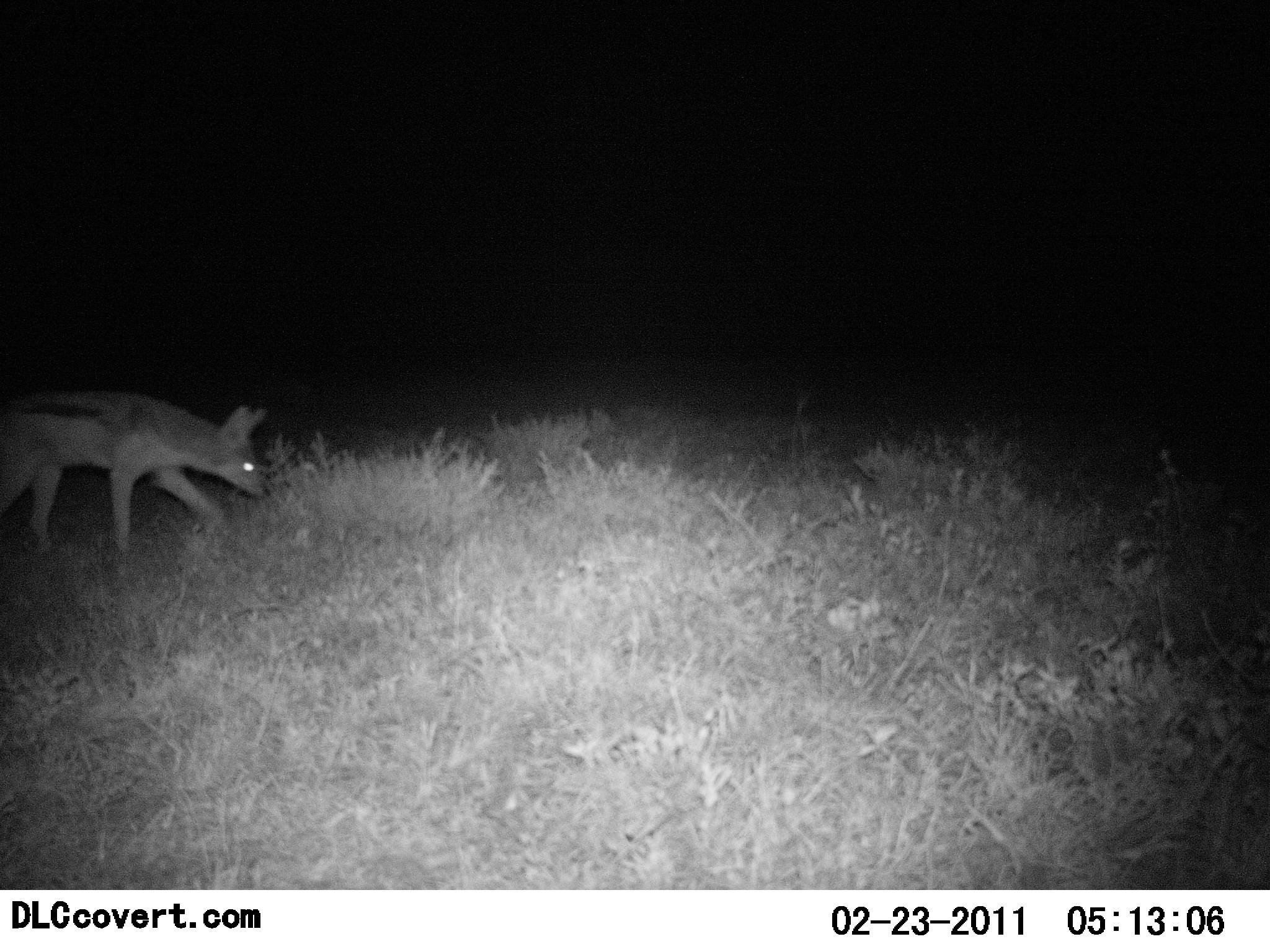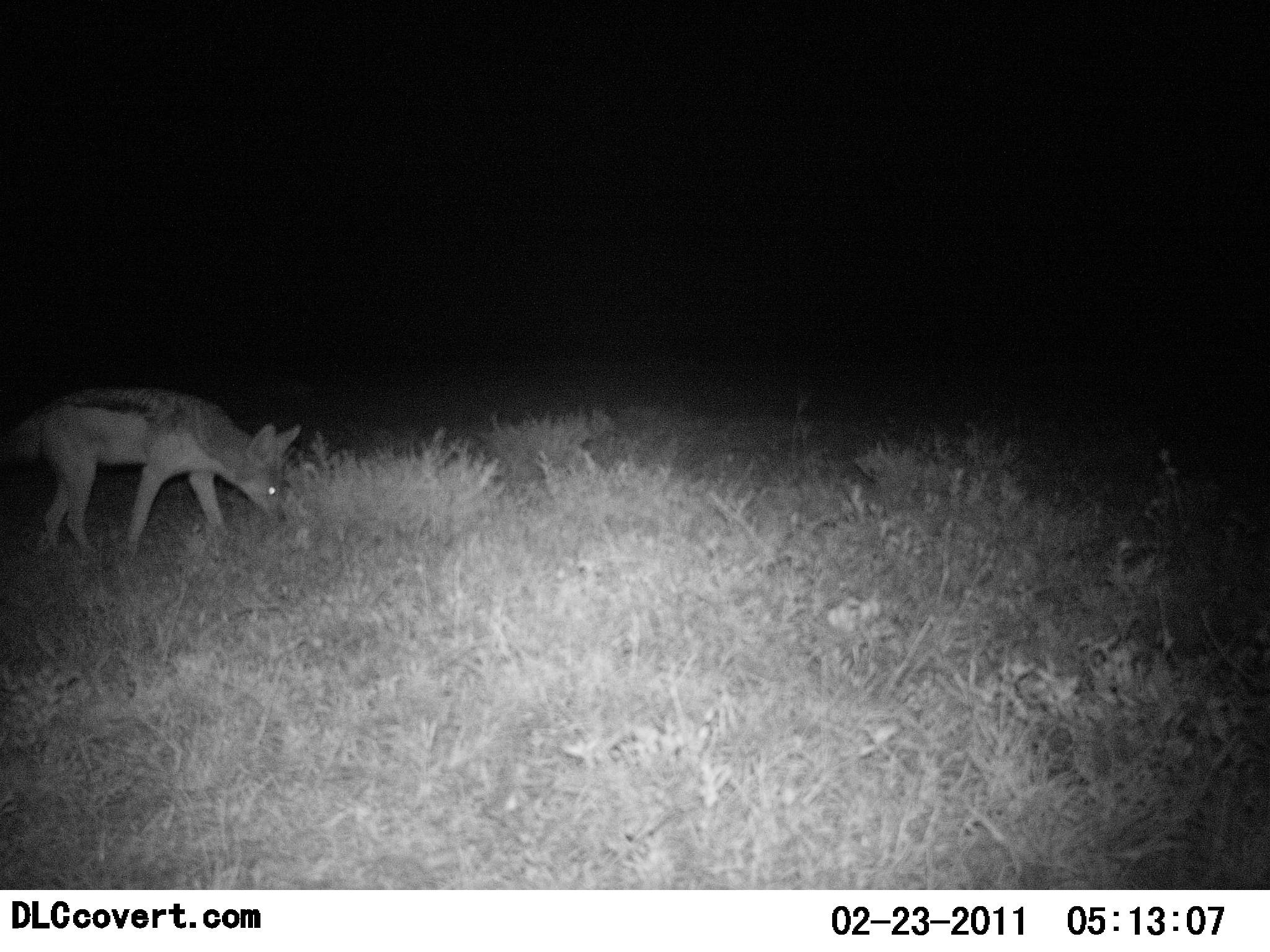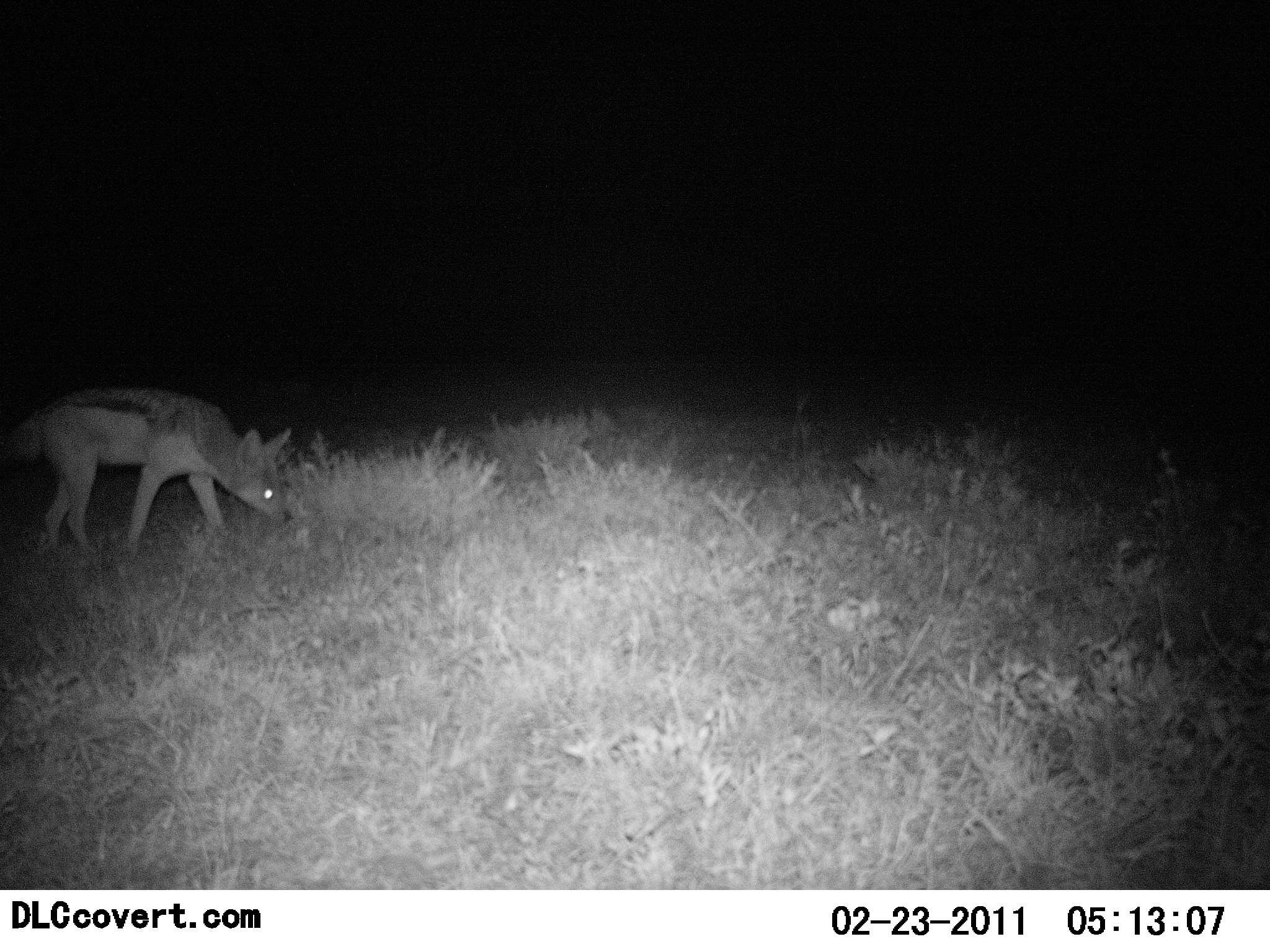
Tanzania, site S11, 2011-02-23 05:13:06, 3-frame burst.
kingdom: Animalia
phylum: Chordata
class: Mammalia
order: Carnivora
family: Canidae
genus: Lupulella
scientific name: Lupulella mesomelas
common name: black-backed jackal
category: jackal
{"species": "jackal (black-backed jackal) (Lupulella mesomelas)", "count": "1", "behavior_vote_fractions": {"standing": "25%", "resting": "0%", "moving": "75%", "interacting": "0%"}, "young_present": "0%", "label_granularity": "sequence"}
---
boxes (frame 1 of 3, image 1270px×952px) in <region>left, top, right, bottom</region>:
animal: <region>0, 387, 270, 558</region>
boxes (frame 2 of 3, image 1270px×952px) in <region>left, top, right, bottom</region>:
animal: <region>0, 390, 300, 556</region>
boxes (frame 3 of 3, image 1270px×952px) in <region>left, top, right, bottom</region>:
animal: <region>0, 389, 295, 550</region>